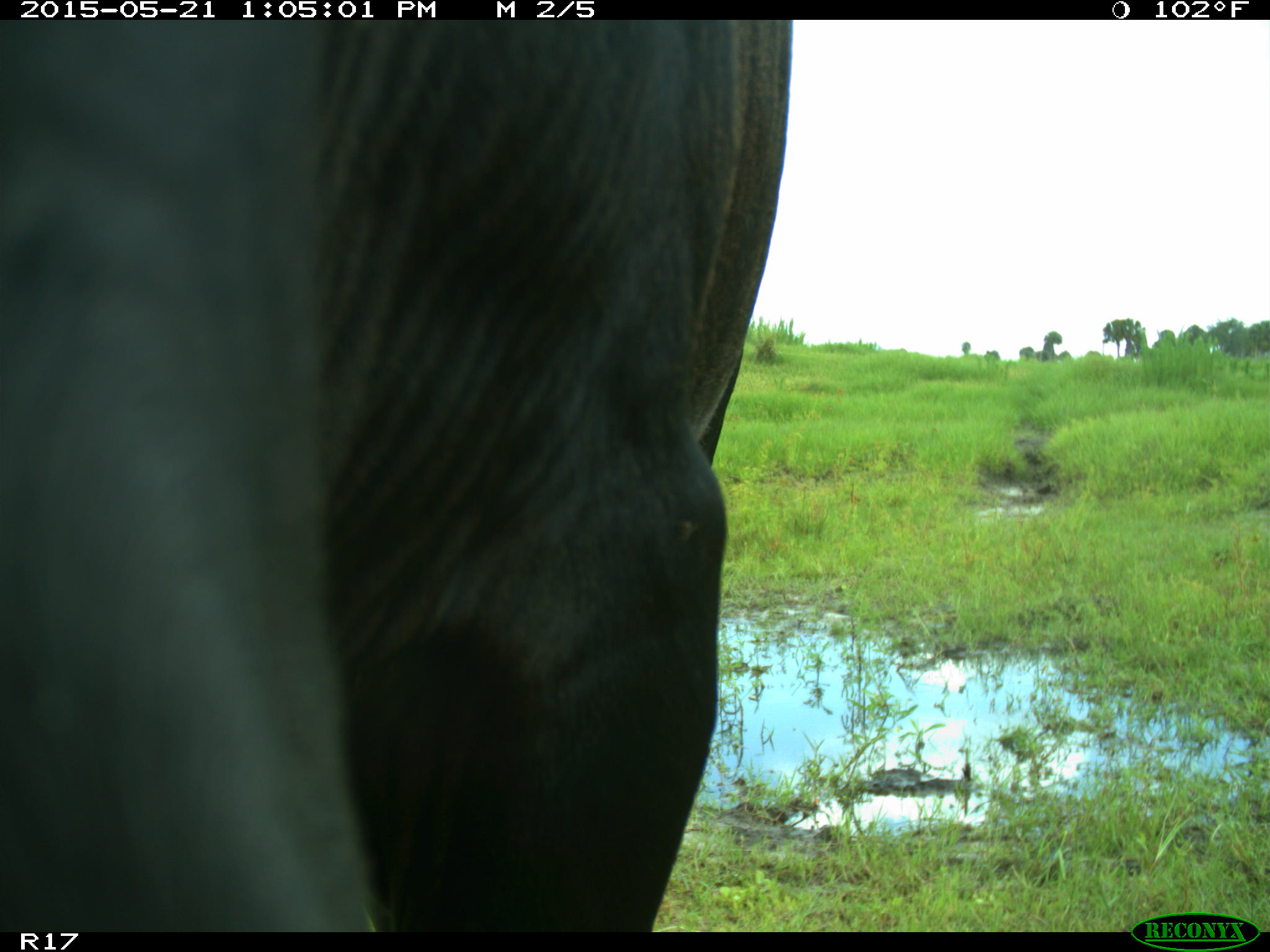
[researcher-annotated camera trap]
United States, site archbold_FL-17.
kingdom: Animalia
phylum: Chordata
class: Mammalia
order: Artiodactyla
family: Bovidae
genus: Bos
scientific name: Bos taurus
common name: domestic cow